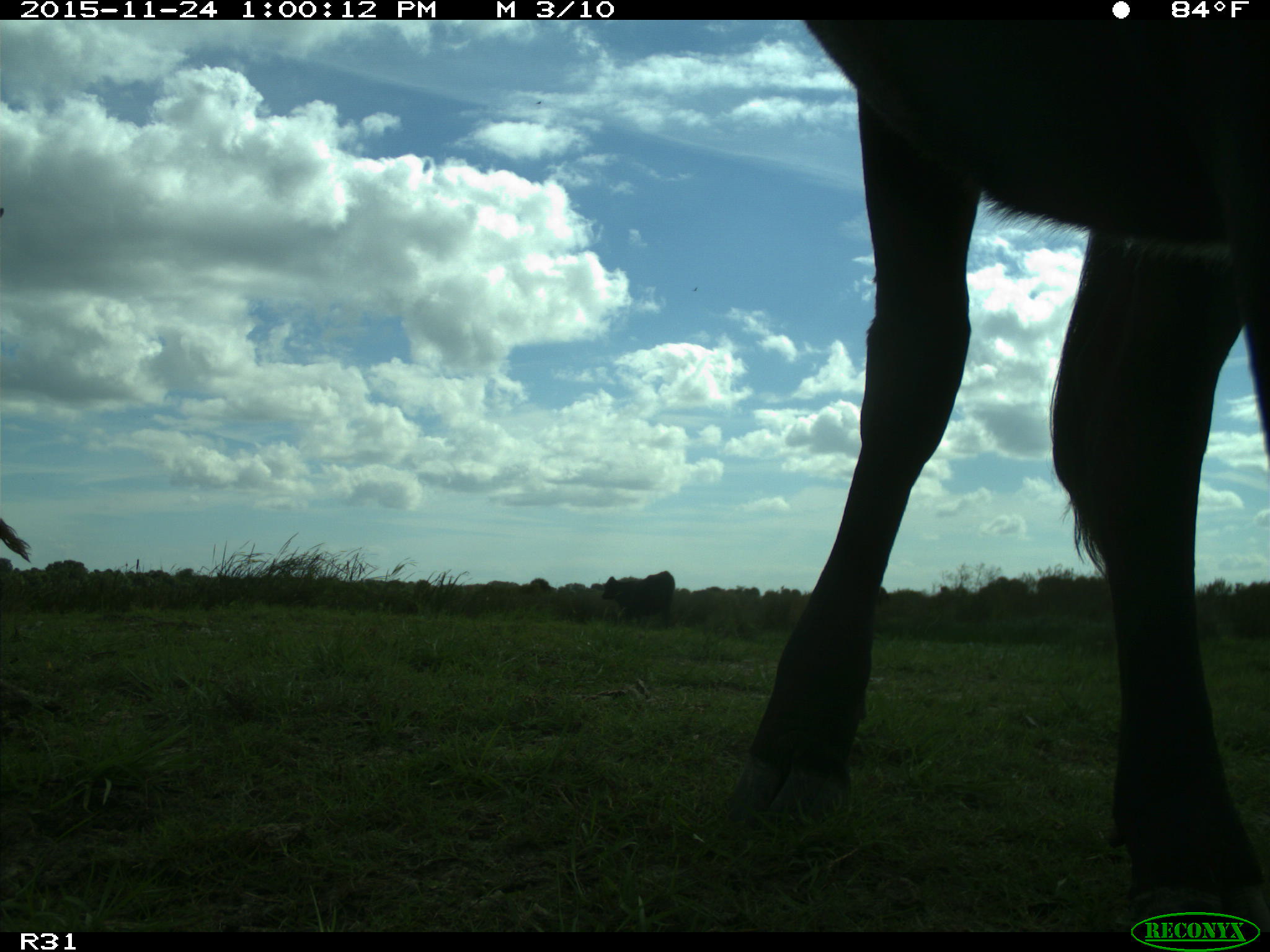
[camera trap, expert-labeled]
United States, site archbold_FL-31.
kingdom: Animalia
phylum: Chordata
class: Mammalia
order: Artiodactyla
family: Bovidae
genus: Bos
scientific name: Bos taurus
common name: domestic cow